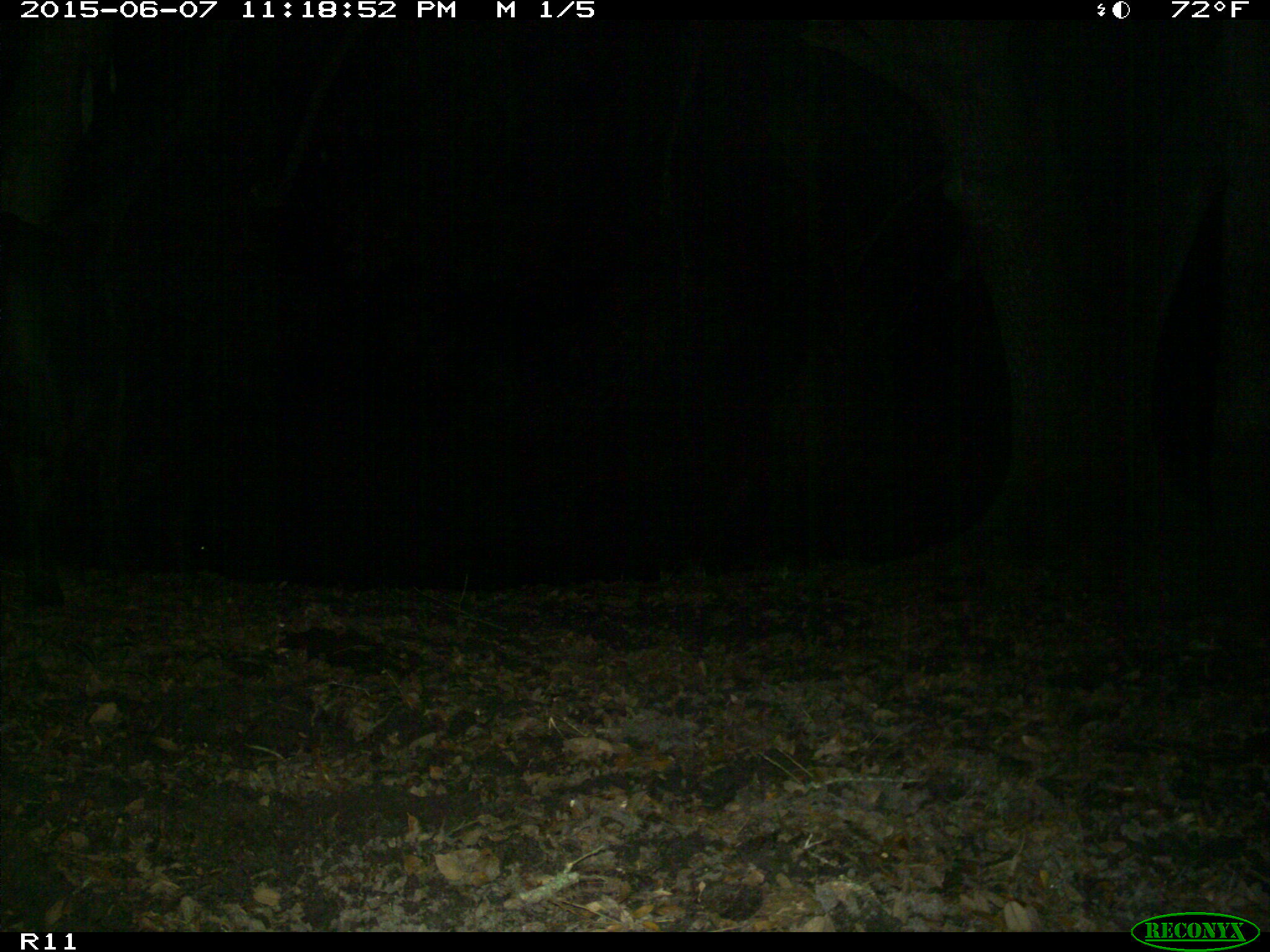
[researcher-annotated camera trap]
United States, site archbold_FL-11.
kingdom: Animalia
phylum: Chordata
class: Mammalia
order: Artiodactyla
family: Bovidae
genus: Bos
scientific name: Bos taurus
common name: domestic cow